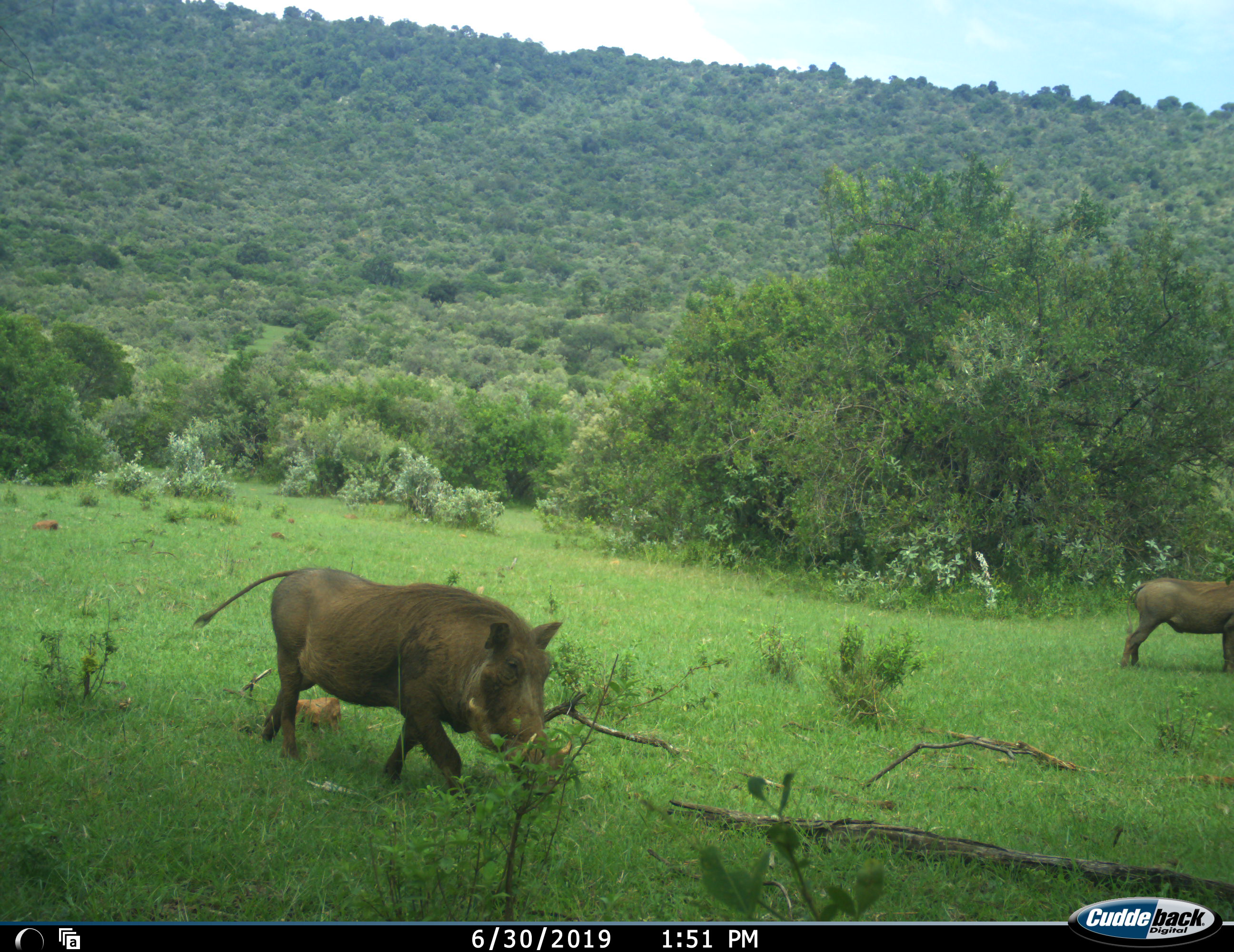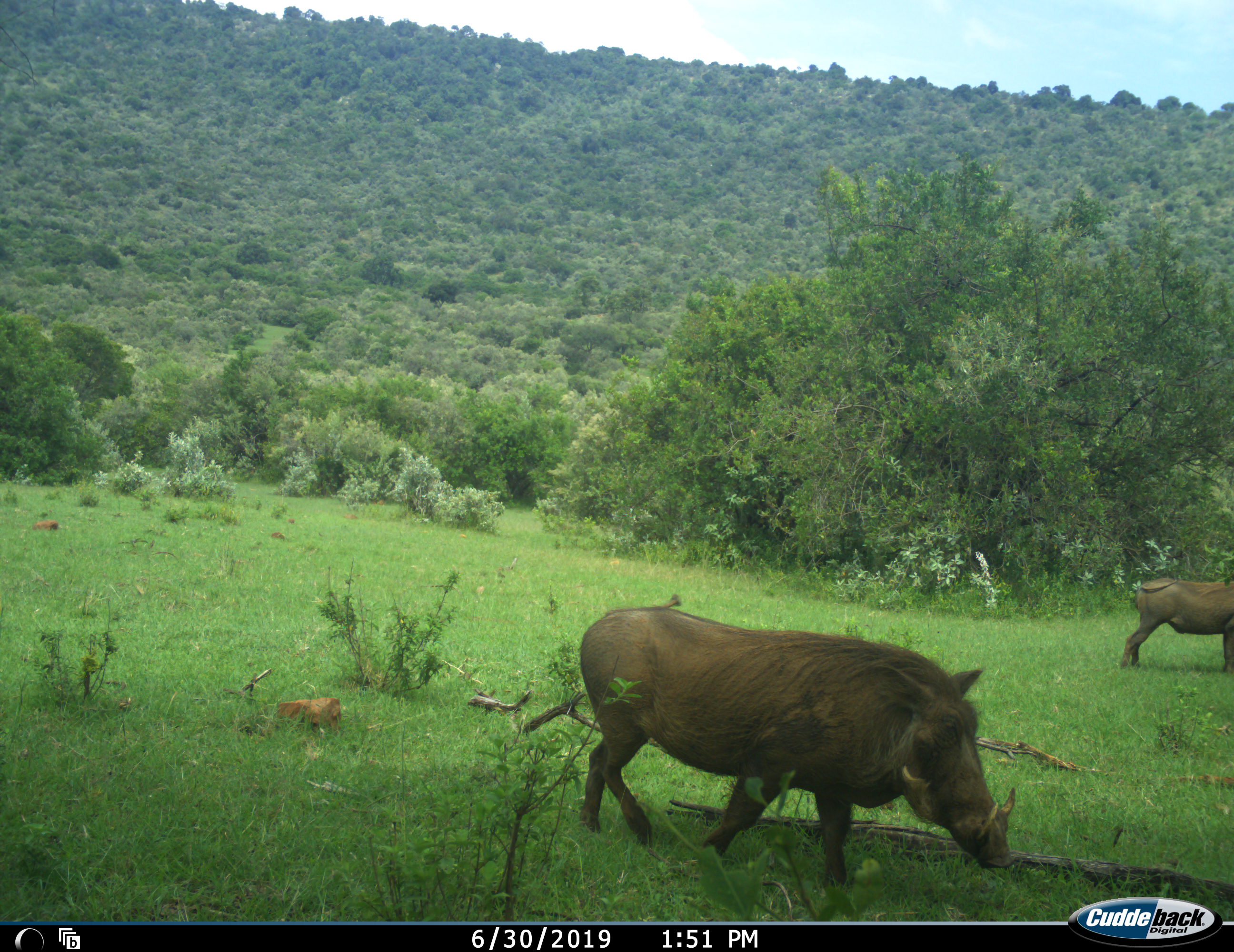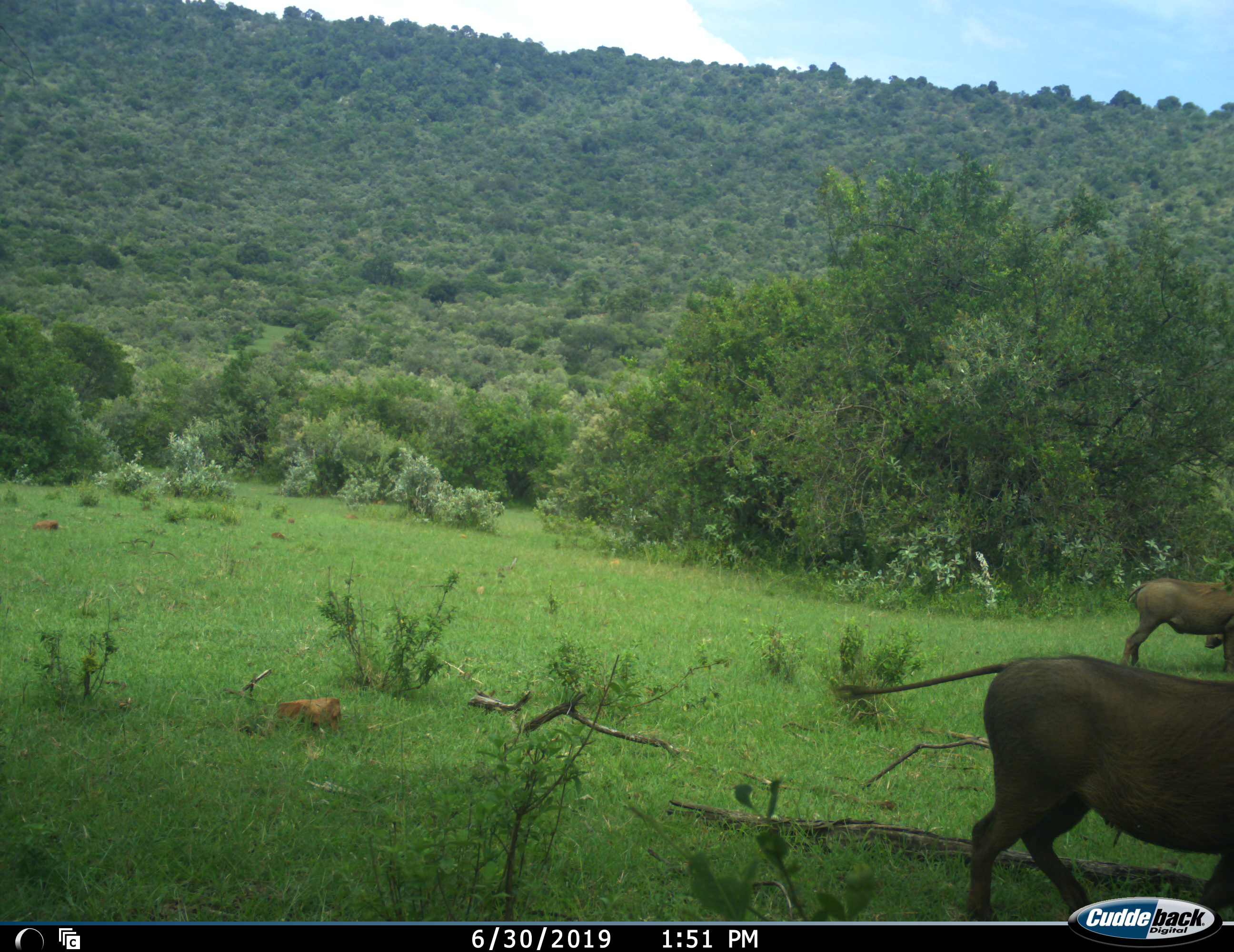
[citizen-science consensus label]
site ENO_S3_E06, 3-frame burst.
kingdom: Animalia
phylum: Chordata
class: Mammalia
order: Artiodactyla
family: Suidae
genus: Phacochoerus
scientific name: Phacochoerus africanus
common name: warthog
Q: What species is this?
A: Warthog (Phacochoerus africanus).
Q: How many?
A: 2.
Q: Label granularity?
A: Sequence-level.